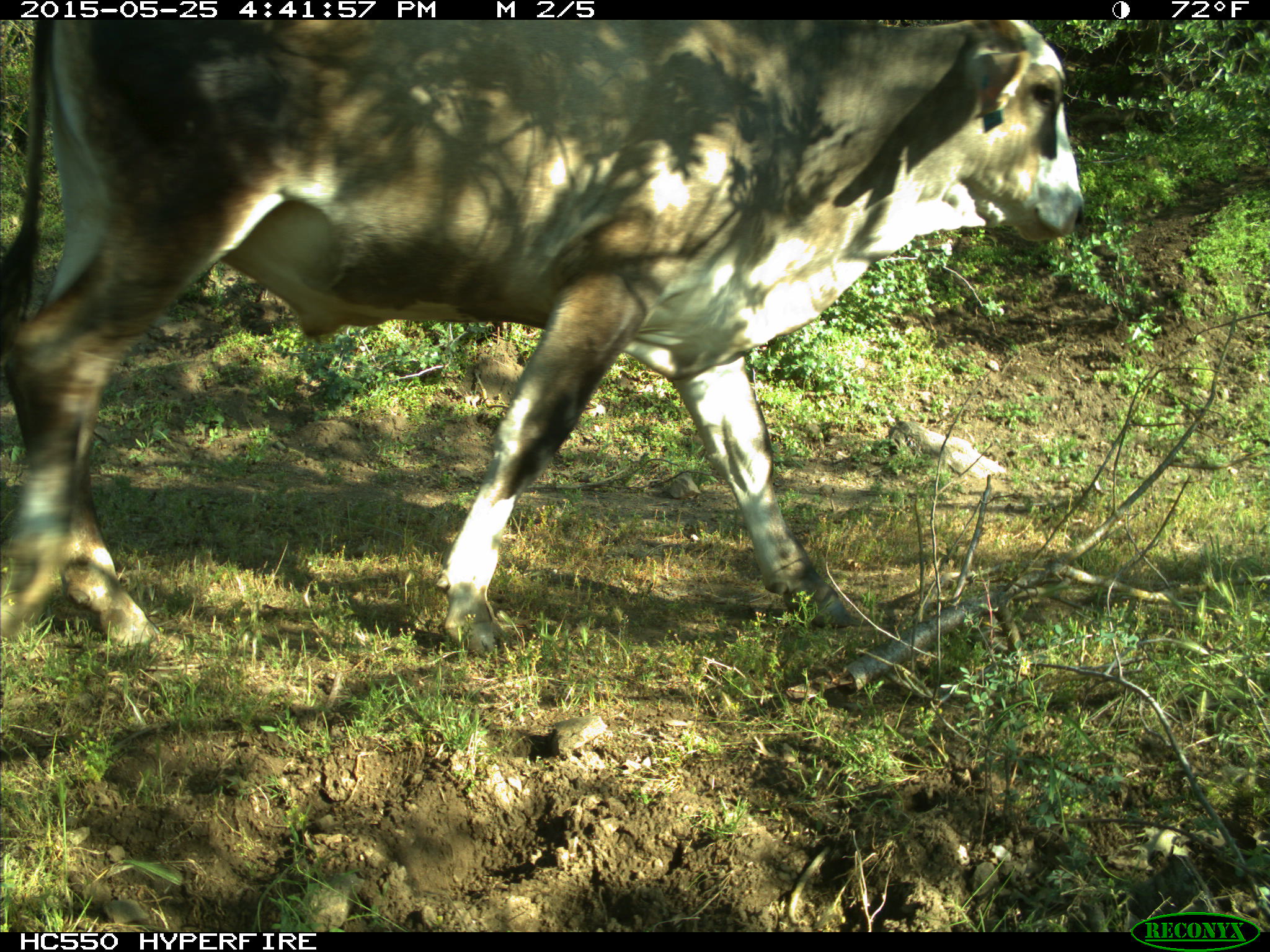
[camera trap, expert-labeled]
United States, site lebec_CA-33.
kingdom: Animalia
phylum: Chordata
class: Mammalia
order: Artiodactyla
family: Bovidae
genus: Bos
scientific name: Bos taurus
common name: domestic cow